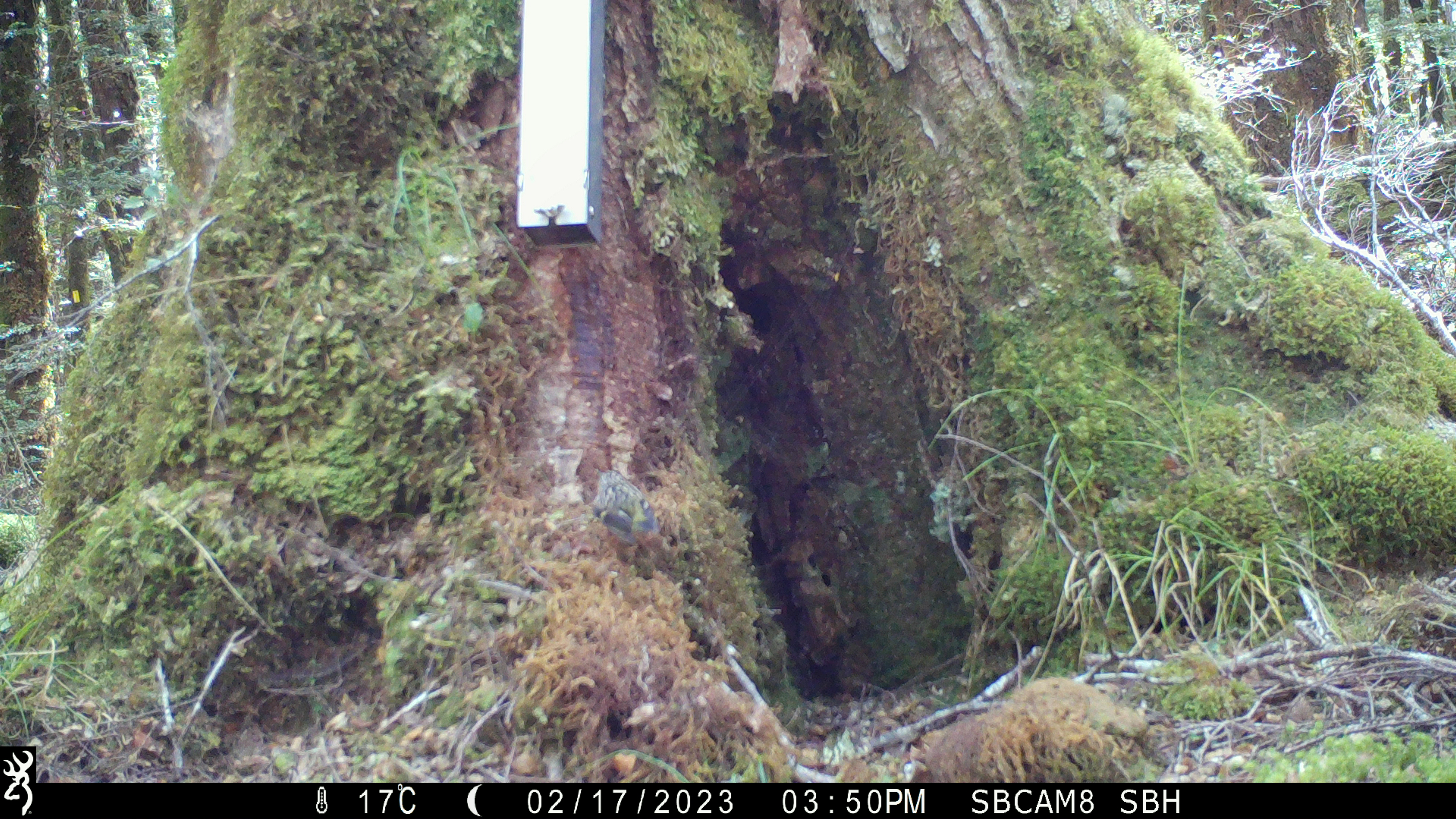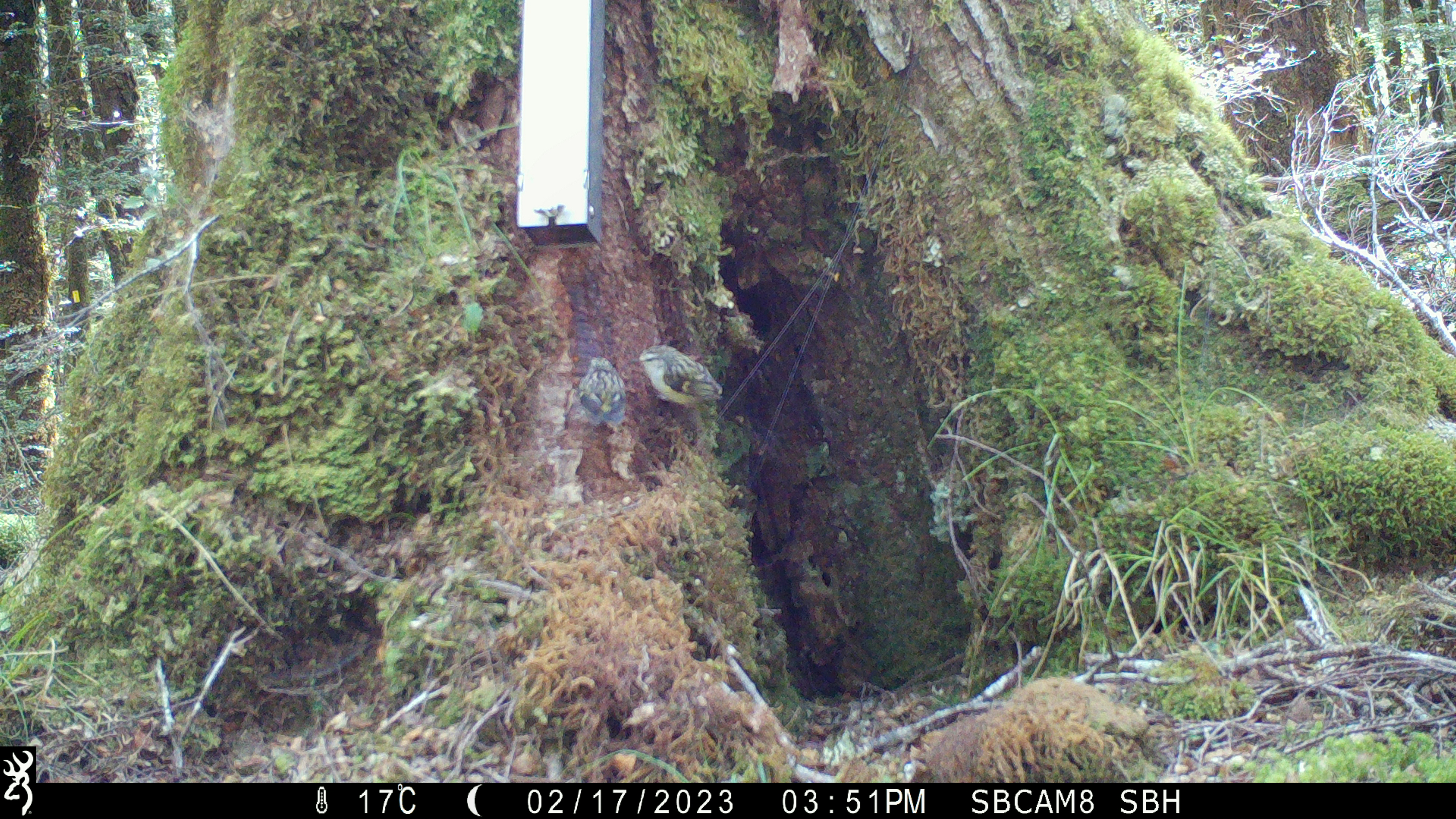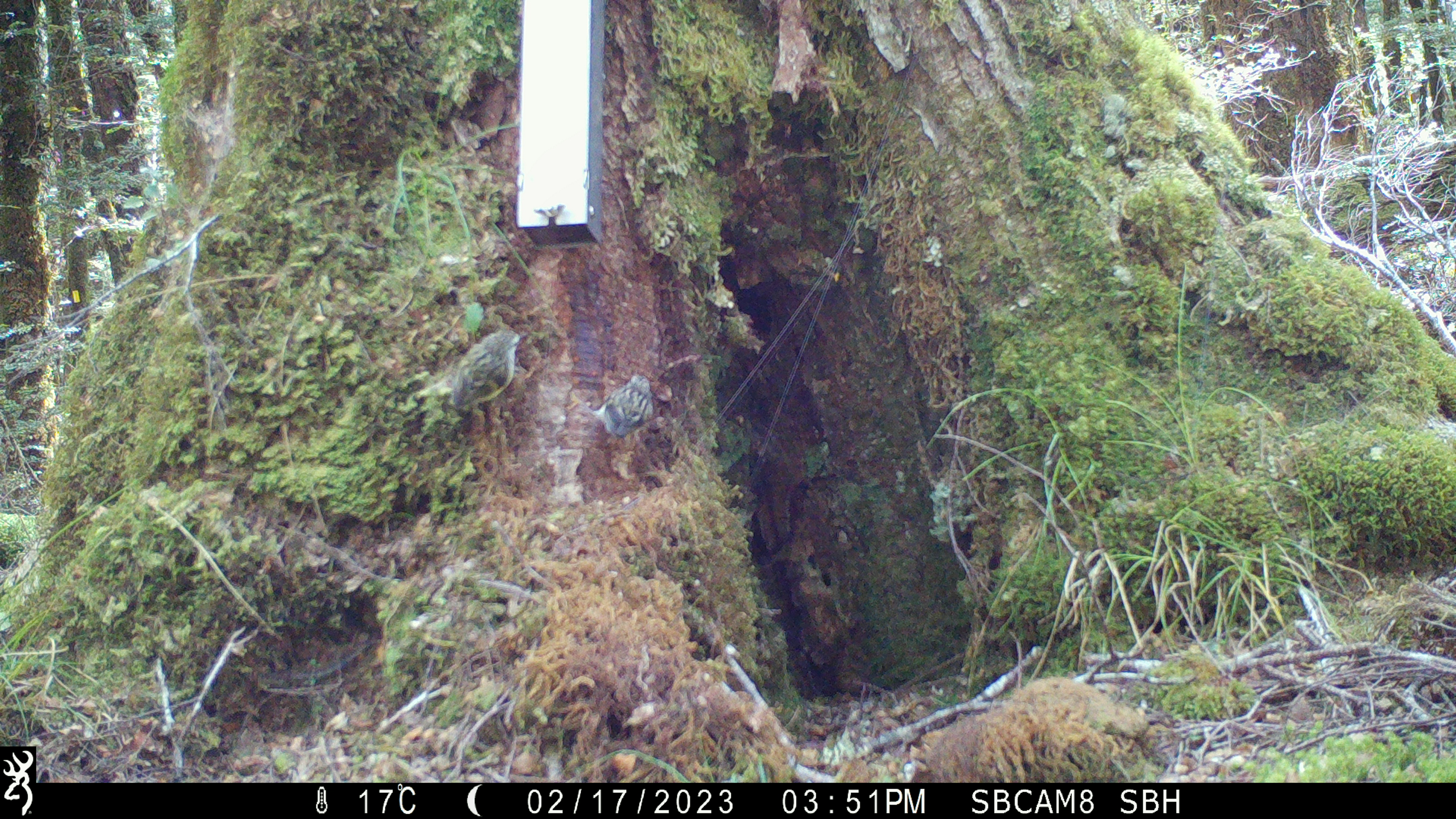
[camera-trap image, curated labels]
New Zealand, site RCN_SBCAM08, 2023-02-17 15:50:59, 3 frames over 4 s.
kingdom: Animalia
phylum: Chordata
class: Aves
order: Passeriformes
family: Acanthisittidae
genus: Acanthisitta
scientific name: Acanthisitta chloris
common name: rifleman